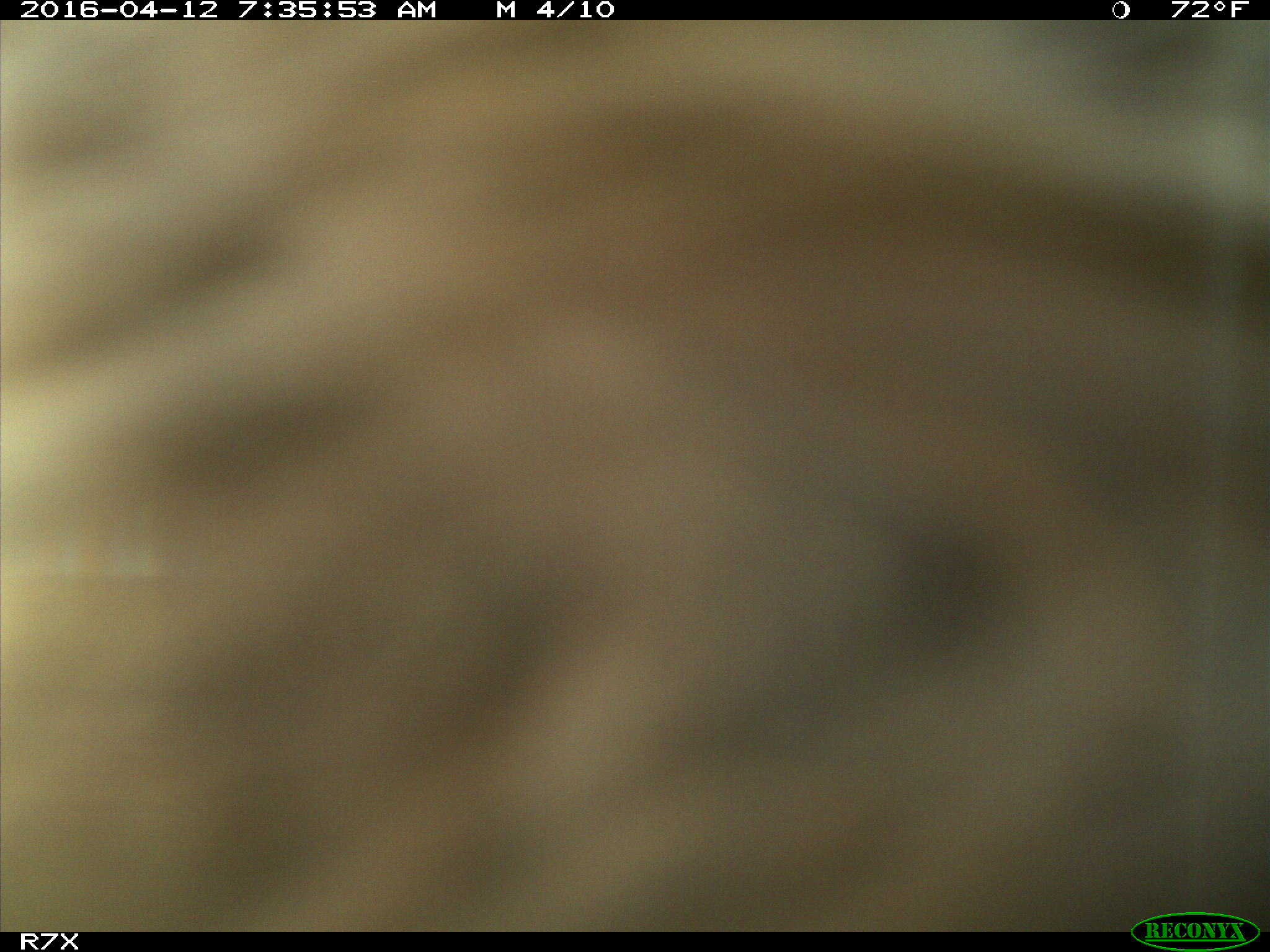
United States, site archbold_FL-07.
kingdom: Animalia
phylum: Chordata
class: Mammalia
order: Artiodactyla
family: Bovidae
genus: Bos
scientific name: Bos taurus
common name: domestic cow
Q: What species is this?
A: Bos taurus (domestic cow).